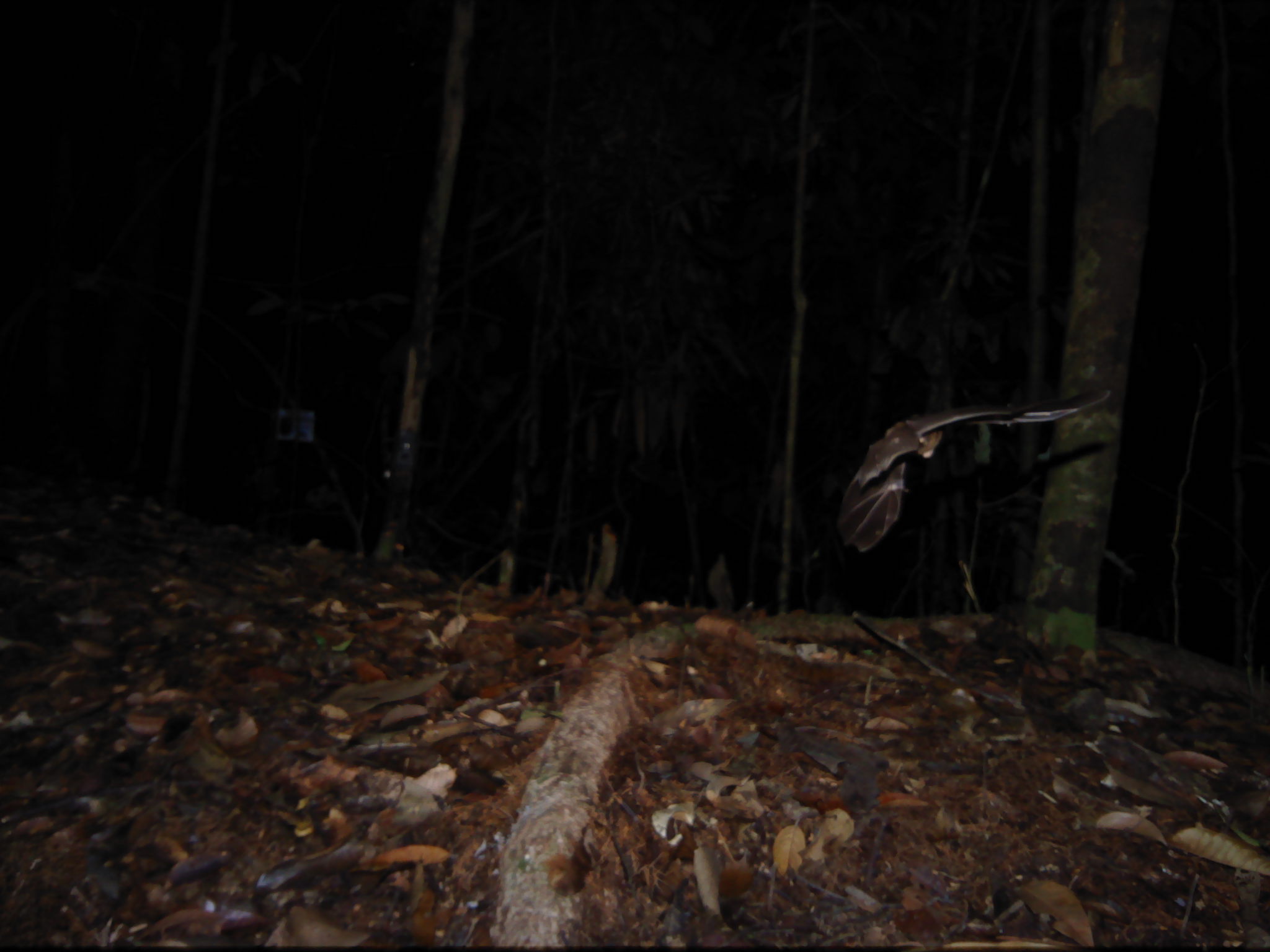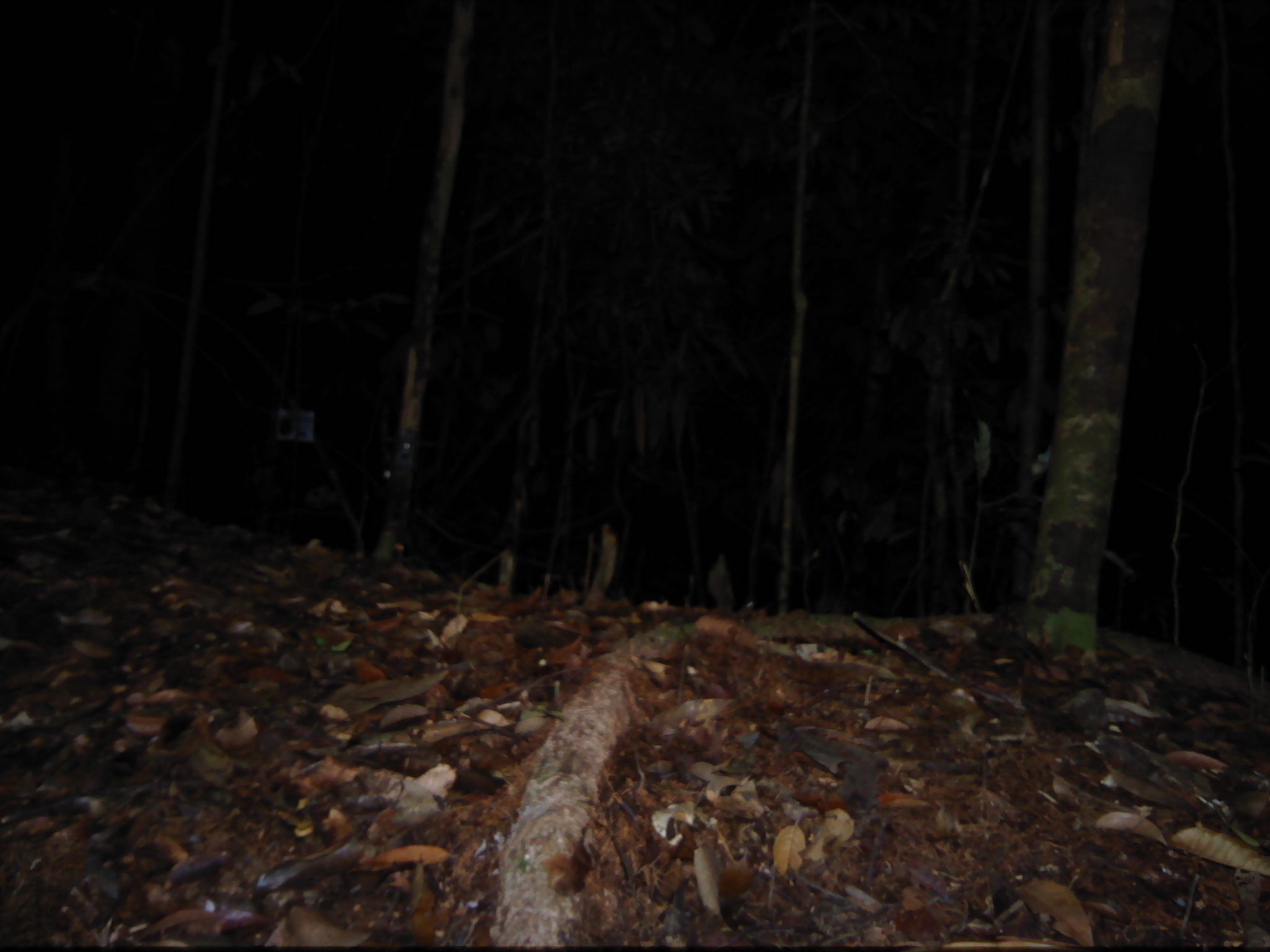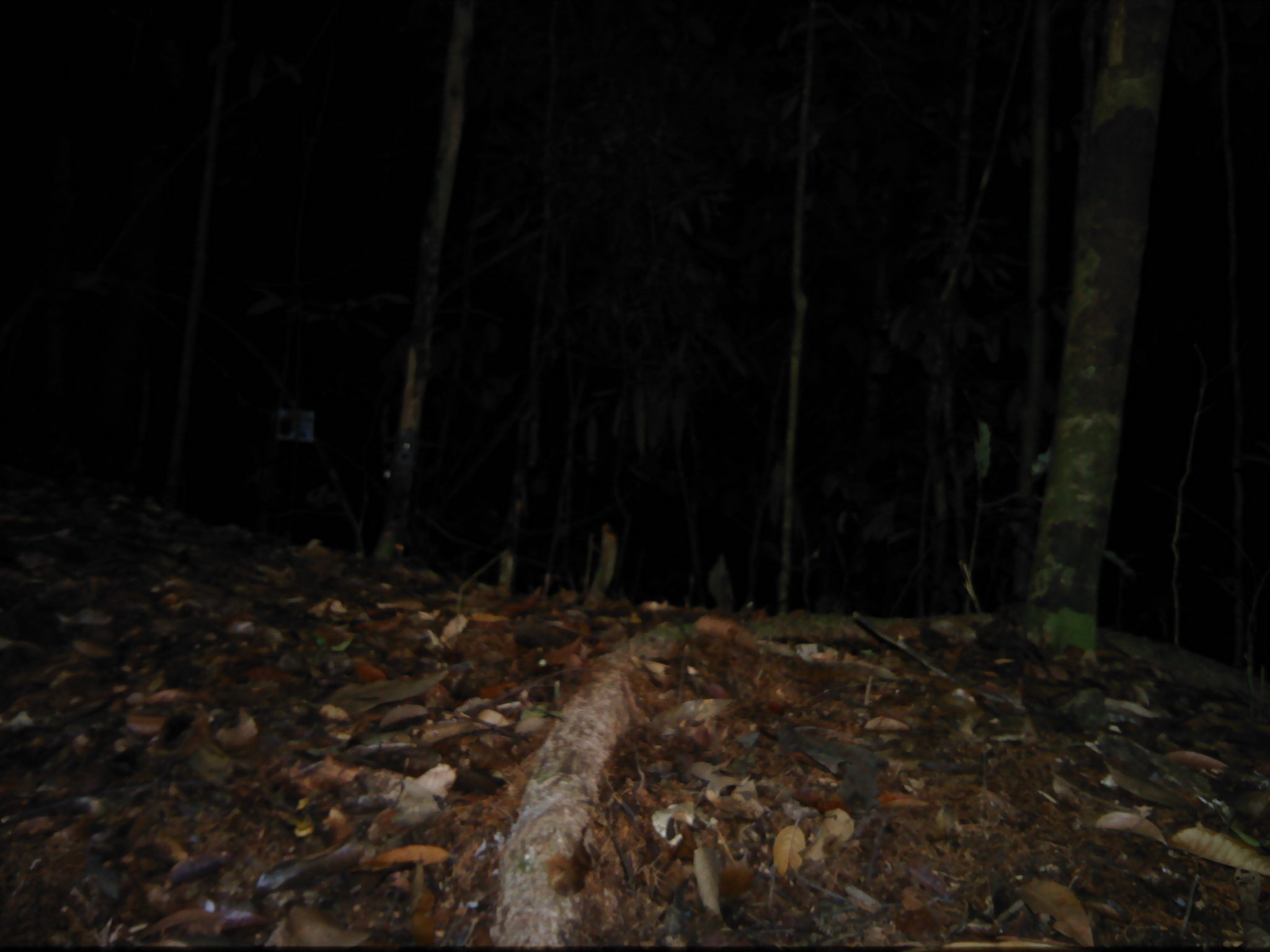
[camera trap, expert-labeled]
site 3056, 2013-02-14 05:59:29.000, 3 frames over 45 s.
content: unidentified animal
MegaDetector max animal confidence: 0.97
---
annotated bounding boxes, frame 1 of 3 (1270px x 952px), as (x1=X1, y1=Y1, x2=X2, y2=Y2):
unknown: (x1=834, y1=382, x2=1114, y2=555)